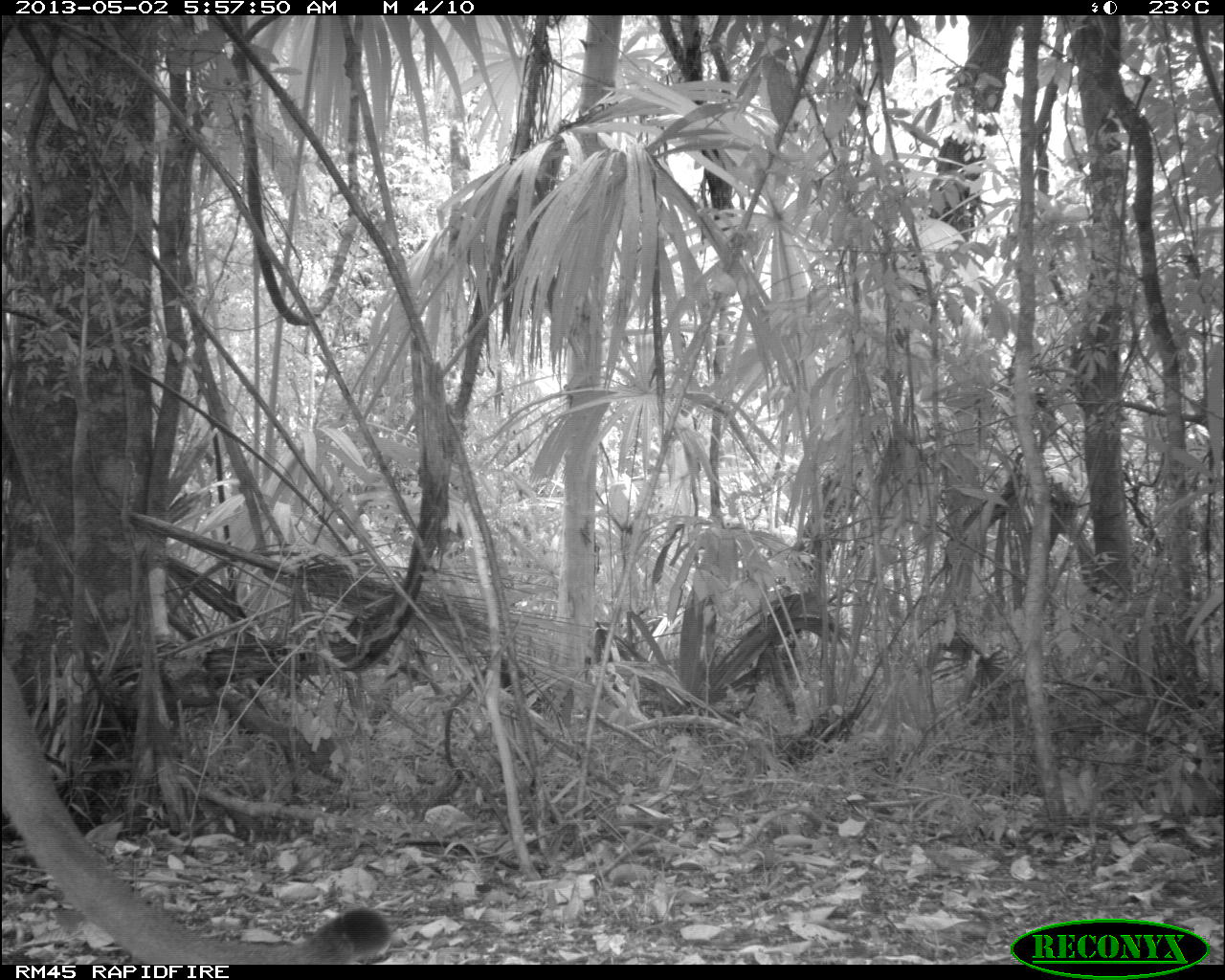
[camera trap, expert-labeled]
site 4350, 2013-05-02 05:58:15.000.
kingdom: Animalia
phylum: Chordata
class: Mammalia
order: Carnivora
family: Felidae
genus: Puma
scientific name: Puma concolor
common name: mountain lion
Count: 1.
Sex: male.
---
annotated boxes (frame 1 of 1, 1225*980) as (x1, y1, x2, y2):
puma concolor: (0, 651, 390, 963)